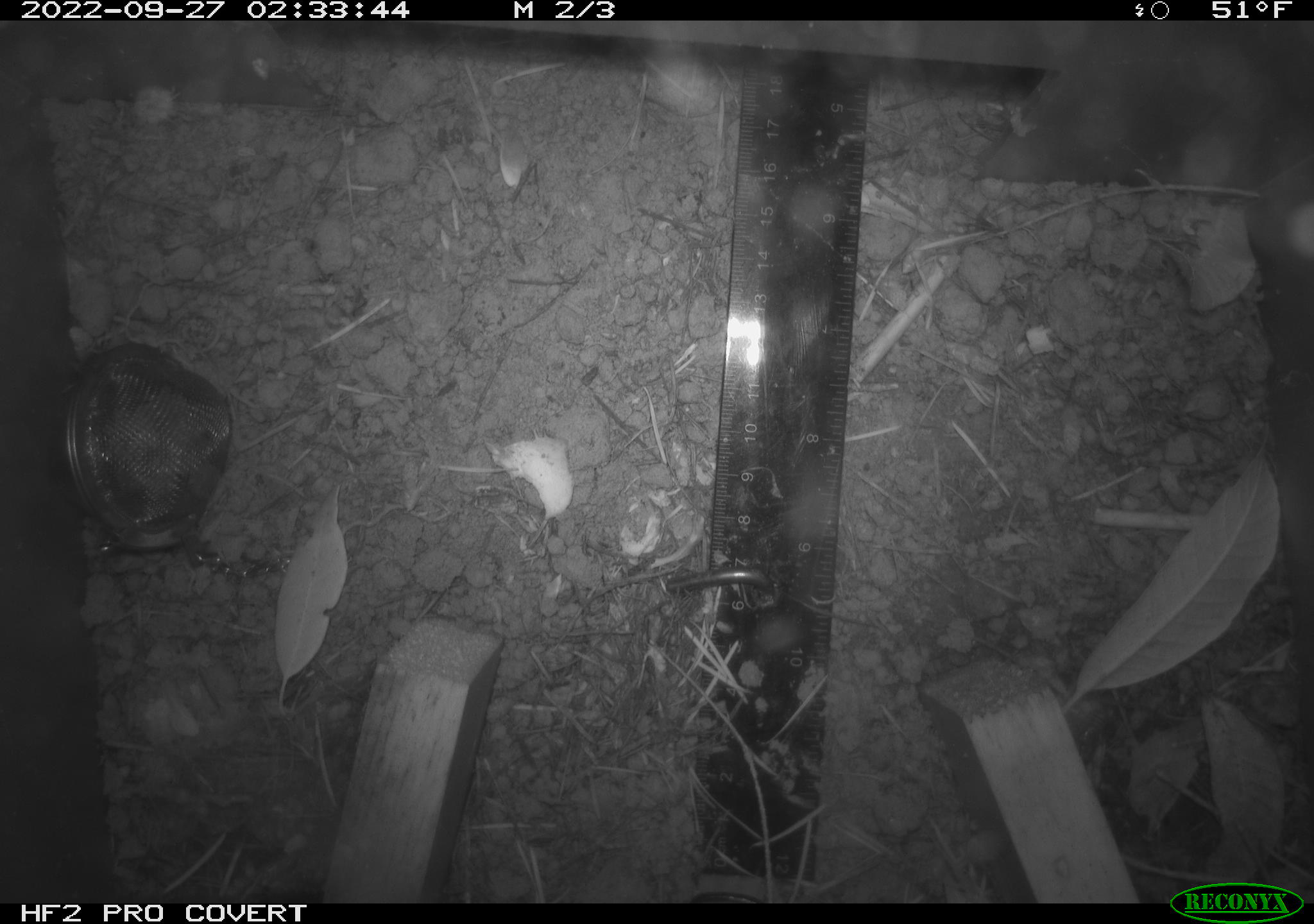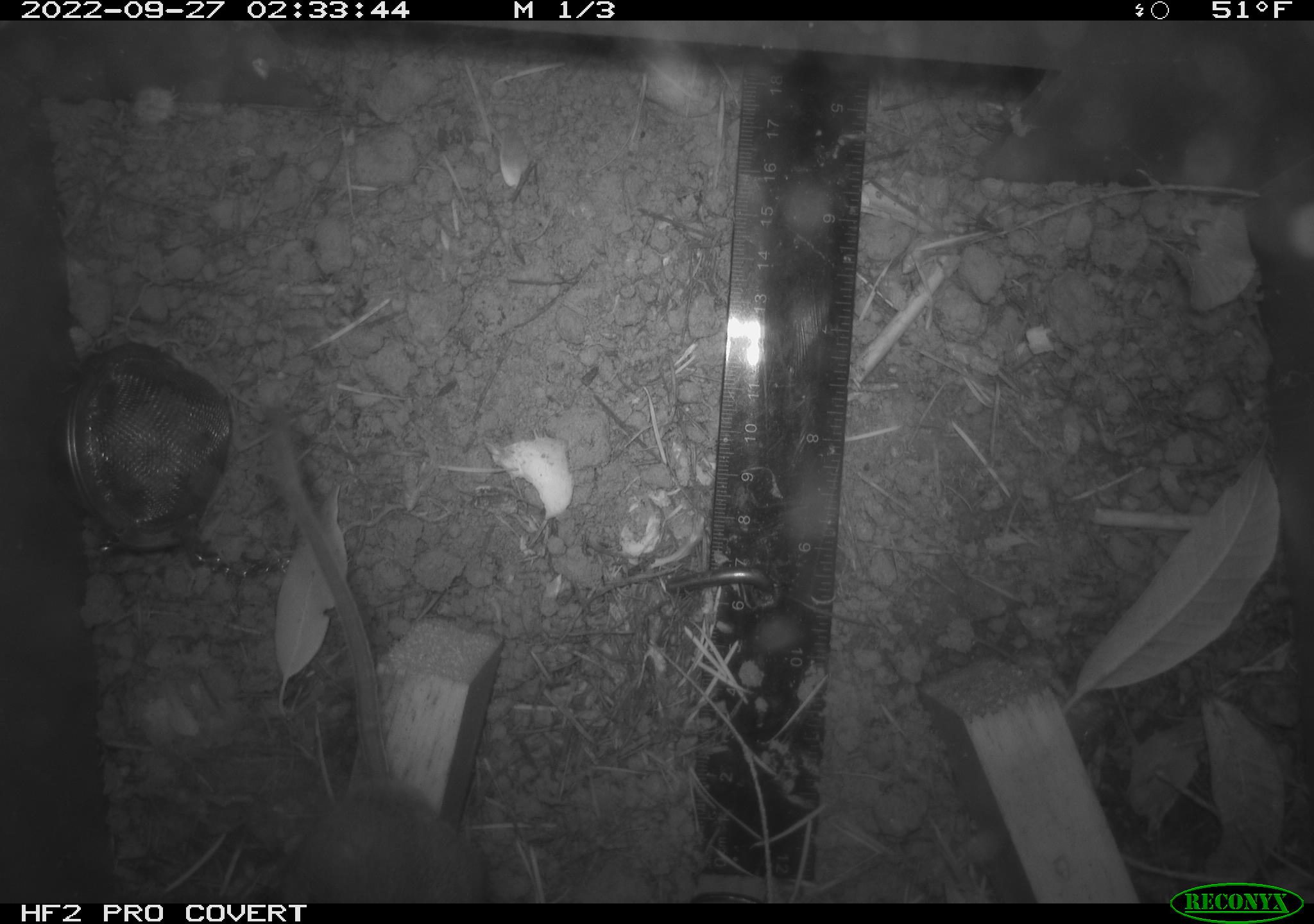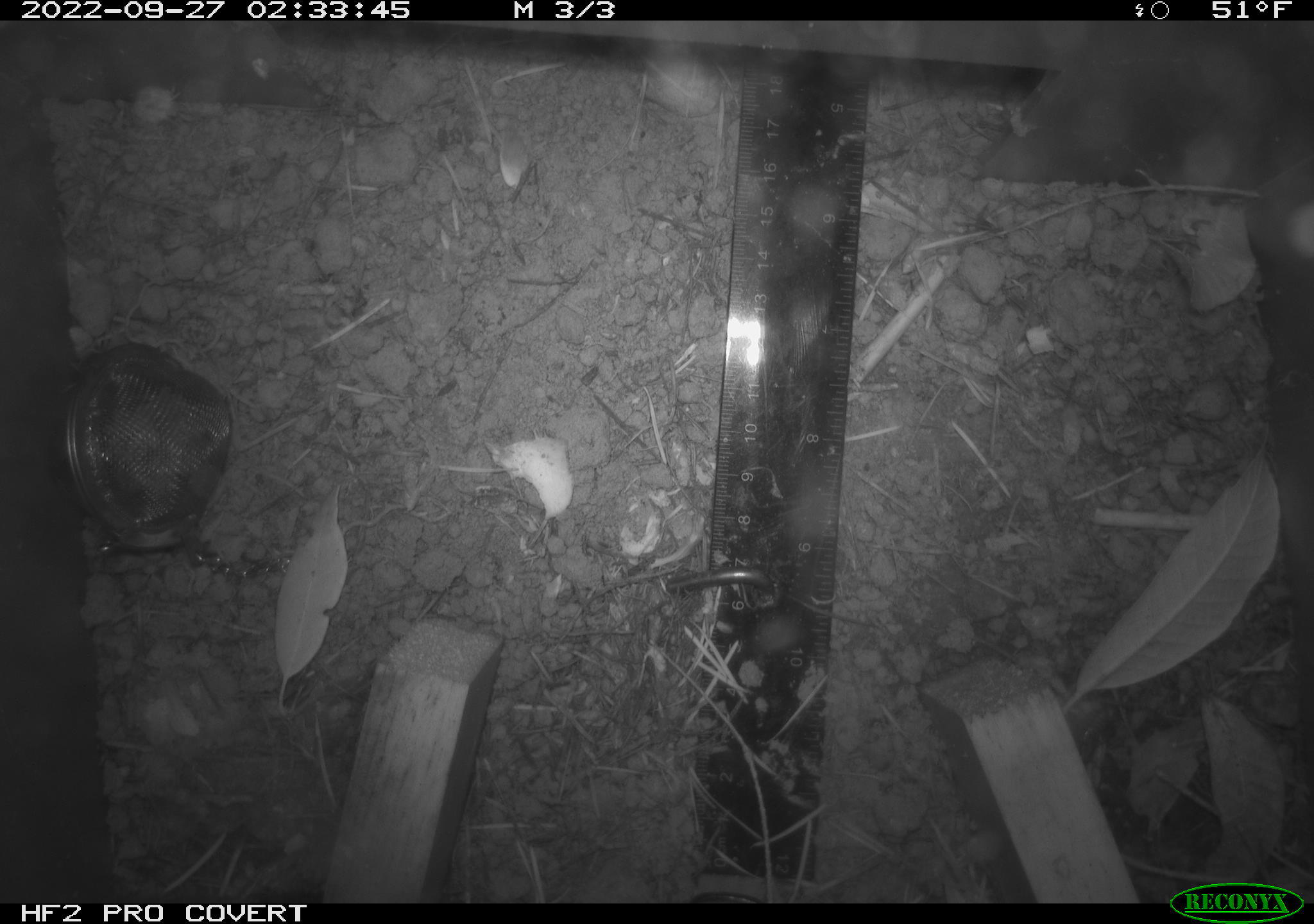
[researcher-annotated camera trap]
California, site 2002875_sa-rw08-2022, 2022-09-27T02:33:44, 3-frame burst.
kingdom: Animalia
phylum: Chordata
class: Mammalia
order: Rodentia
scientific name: Rodentia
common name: mouse species